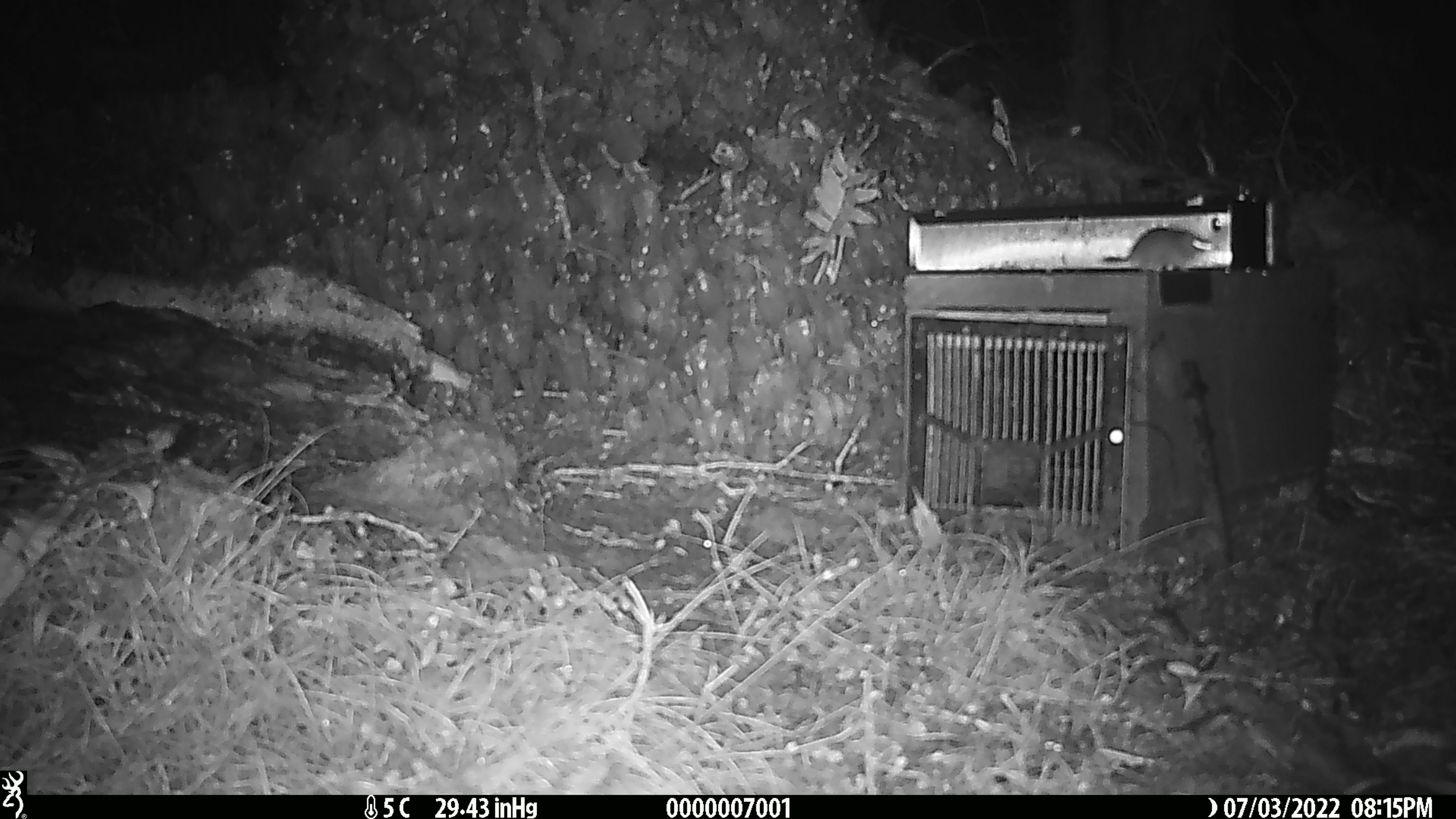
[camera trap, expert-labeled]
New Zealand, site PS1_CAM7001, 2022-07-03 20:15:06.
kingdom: Animalia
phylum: Chordata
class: Mammalia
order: Rodentia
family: Muridae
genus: Mus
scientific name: Mus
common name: mouse